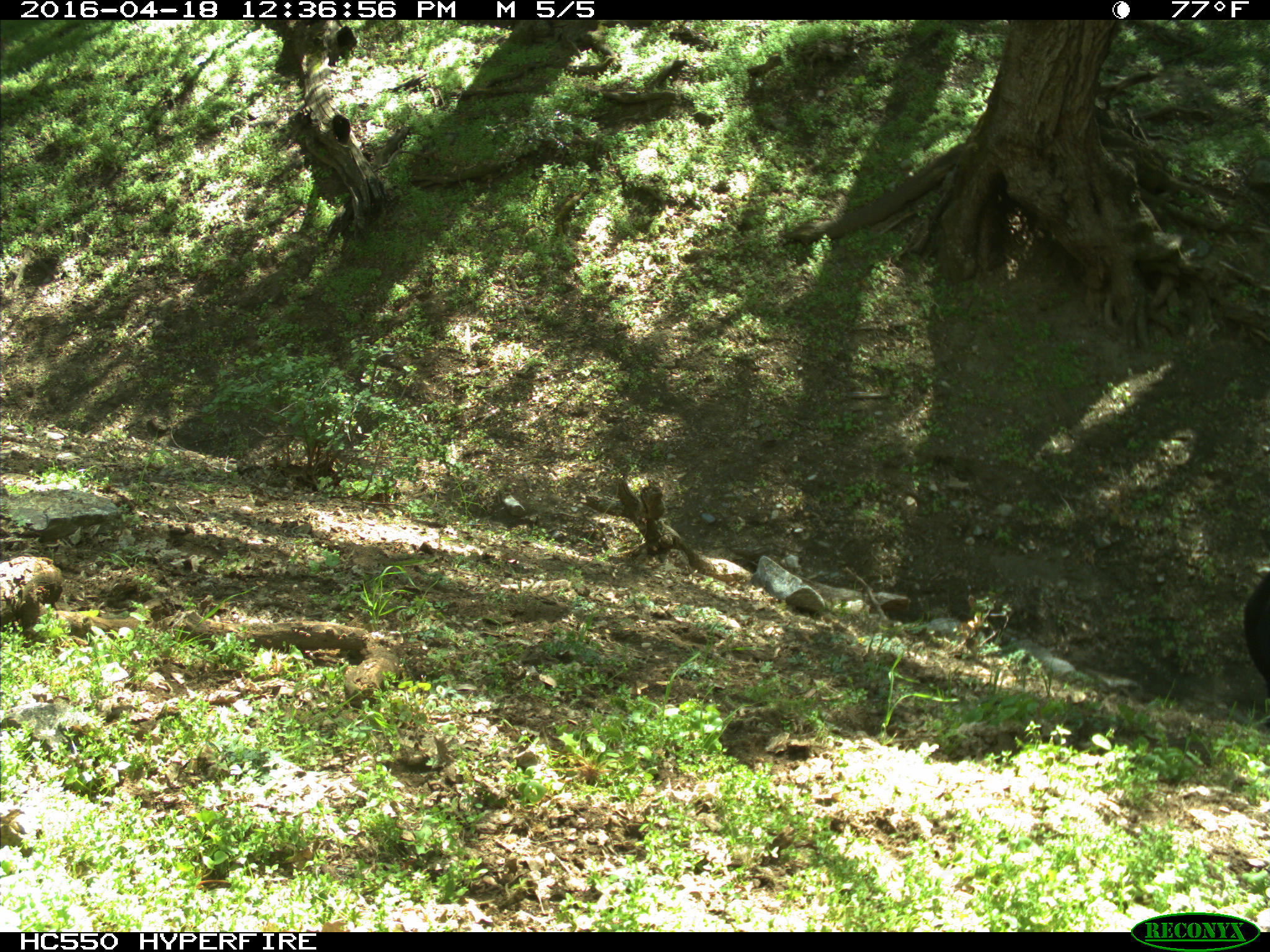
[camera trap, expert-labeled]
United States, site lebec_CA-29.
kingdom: Animalia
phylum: Chordata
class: Mammalia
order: Artiodactyla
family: Bovidae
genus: Bos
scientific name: Bos taurus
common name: domestic cow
Bos taurus (domestic cow).